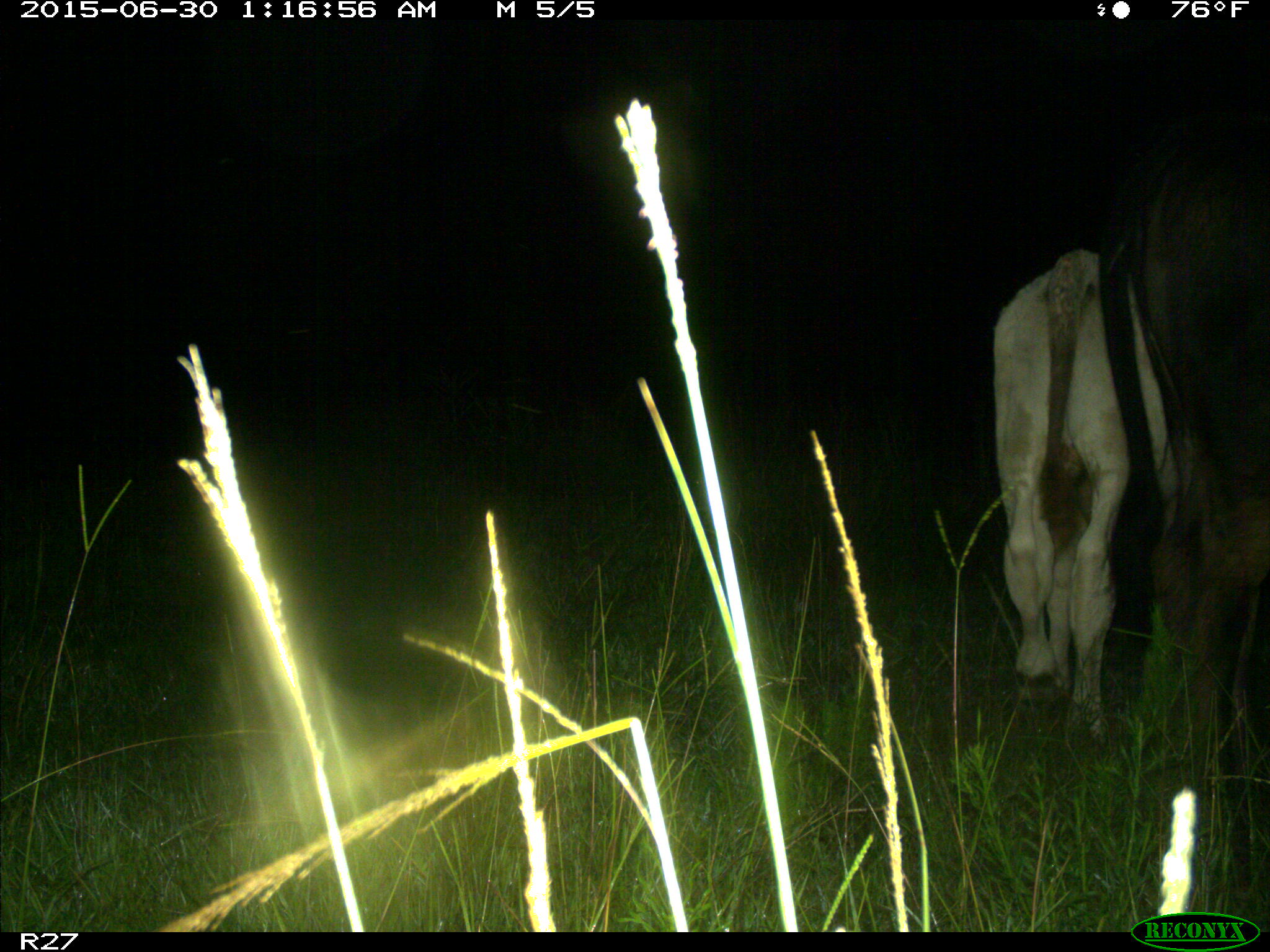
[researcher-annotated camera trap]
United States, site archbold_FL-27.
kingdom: Animalia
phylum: Chordata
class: Mammalia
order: Artiodactyla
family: Bovidae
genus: Bos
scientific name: Bos taurus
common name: domestic cow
Bos taurus (domestic cow).